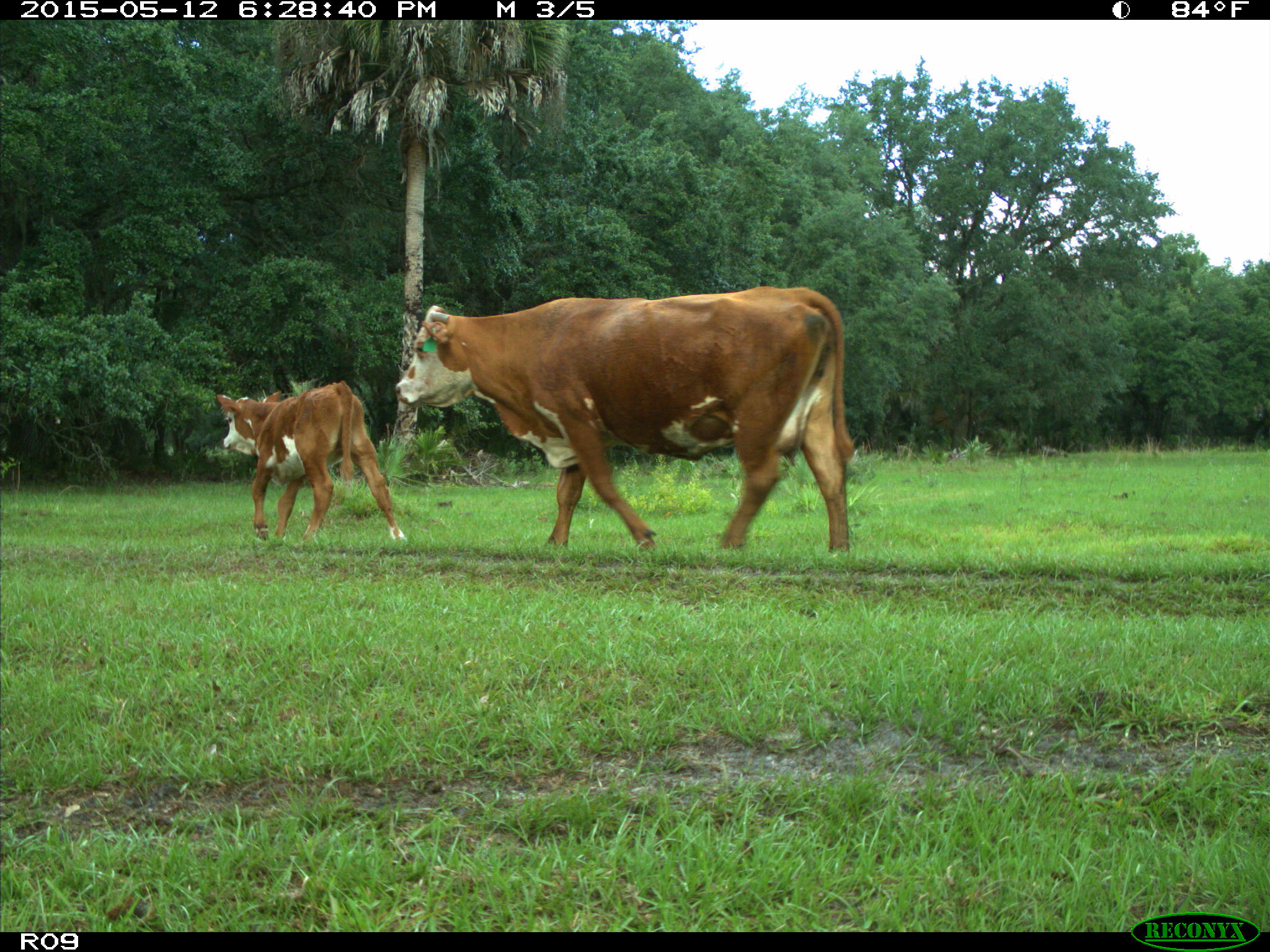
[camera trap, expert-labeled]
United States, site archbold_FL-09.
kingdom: Animalia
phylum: Chordata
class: Mammalia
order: Artiodactyla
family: Bovidae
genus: Bos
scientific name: Bos taurus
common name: domestic cow